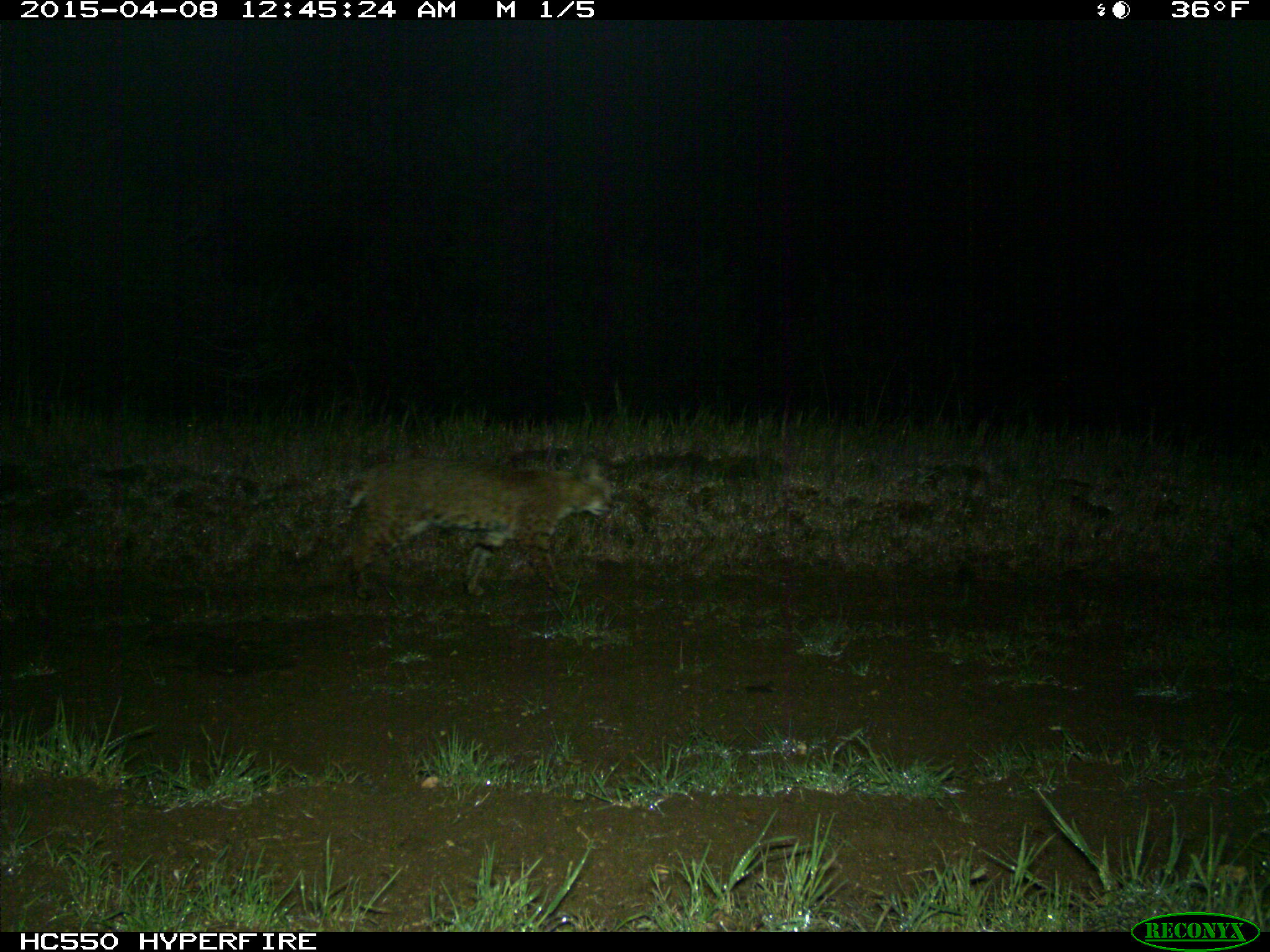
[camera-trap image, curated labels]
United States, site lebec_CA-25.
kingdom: Animalia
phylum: Chordata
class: Mammalia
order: Carnivora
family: Felidae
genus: Lynx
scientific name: Lynx rufus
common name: bobcat